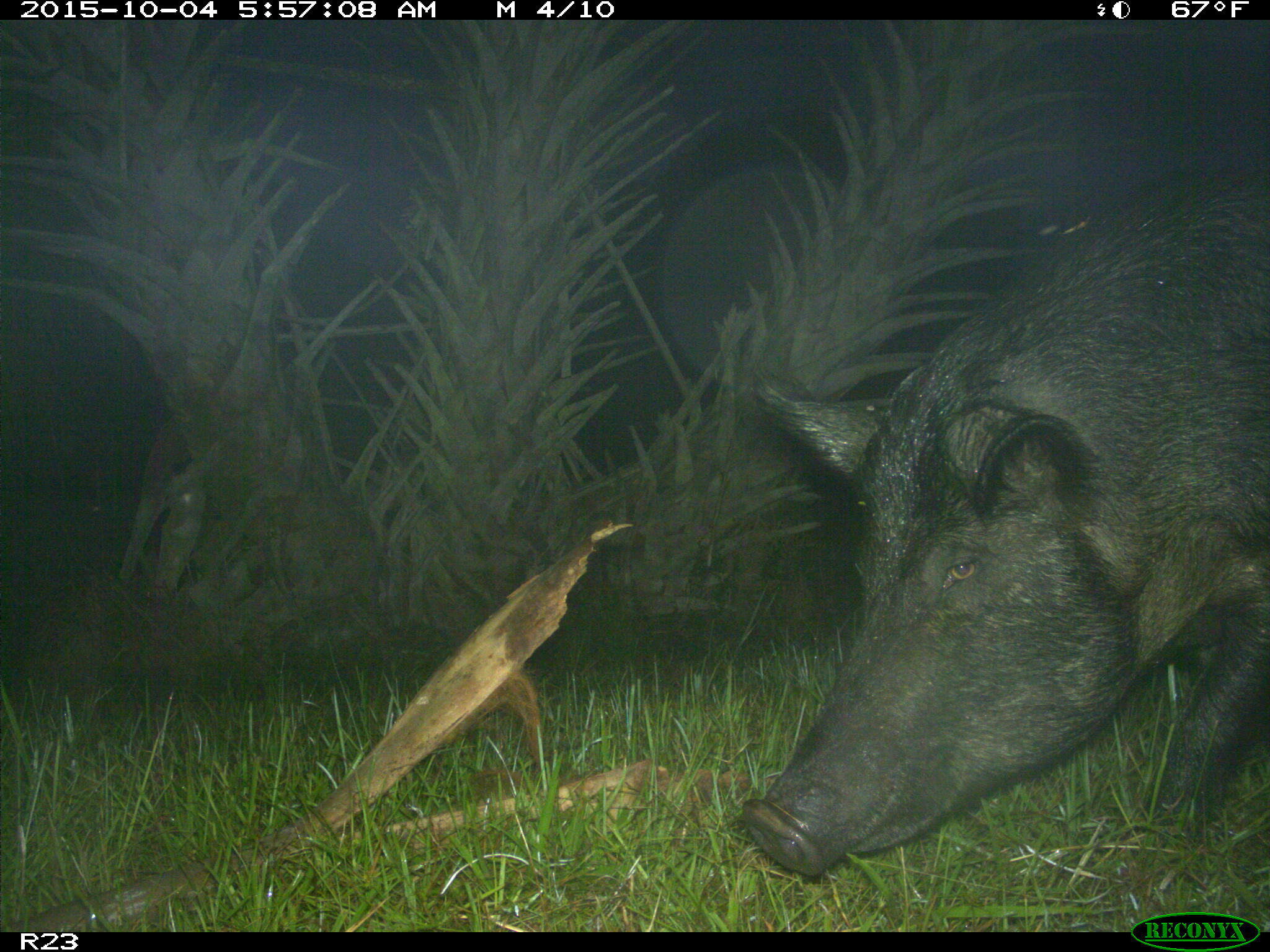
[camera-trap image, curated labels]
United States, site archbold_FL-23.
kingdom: Animalia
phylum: Chordata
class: Mammalia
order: Artiodactyla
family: Suidae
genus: Sus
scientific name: Sus scrofa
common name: wild boar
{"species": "Sus scrofa (wild boar)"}